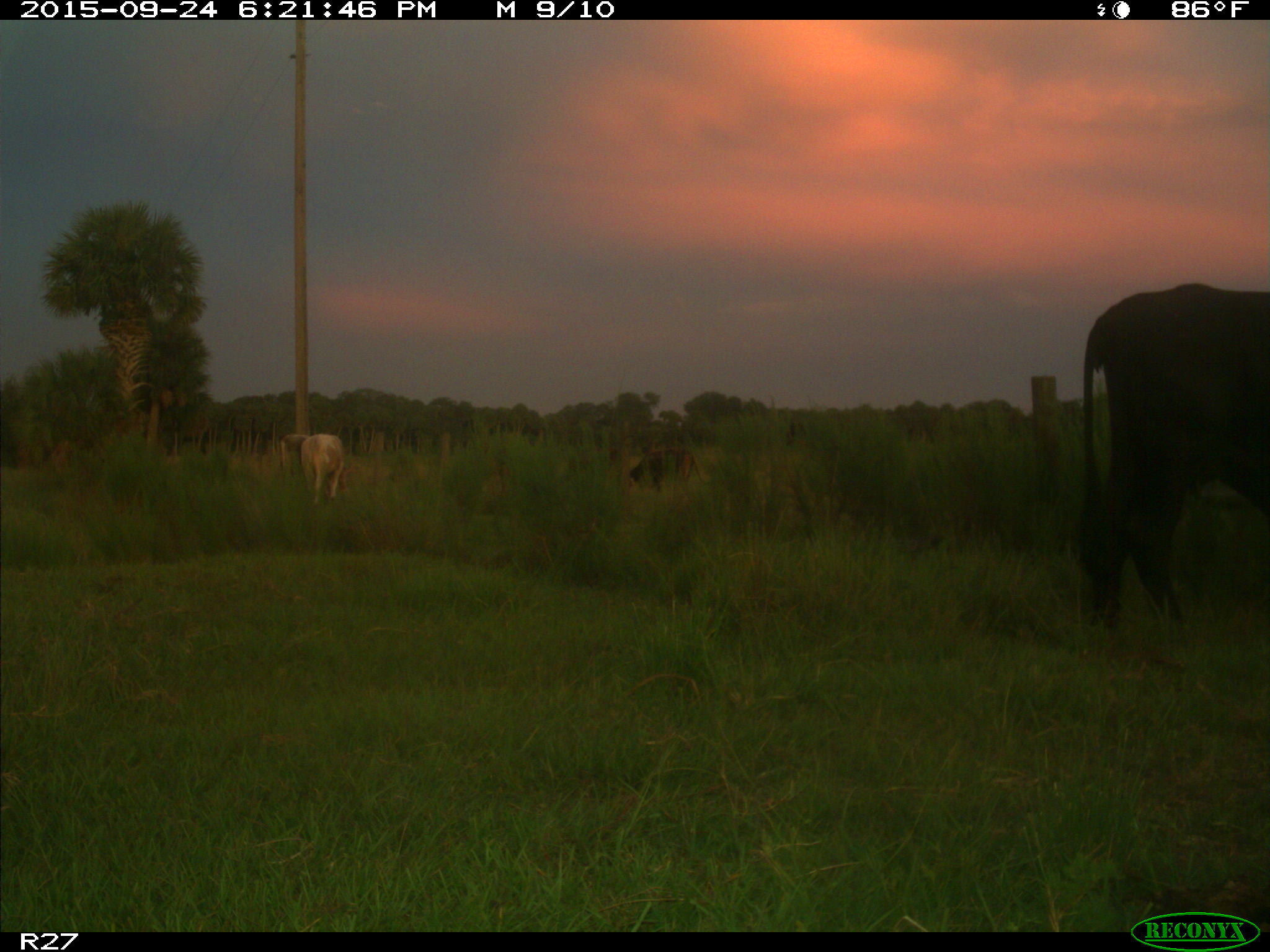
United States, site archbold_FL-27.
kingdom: Animalia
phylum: Chordata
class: Mammalia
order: Artiodactyla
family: Bovidae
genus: Bos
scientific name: Bos taurus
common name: domestic cow